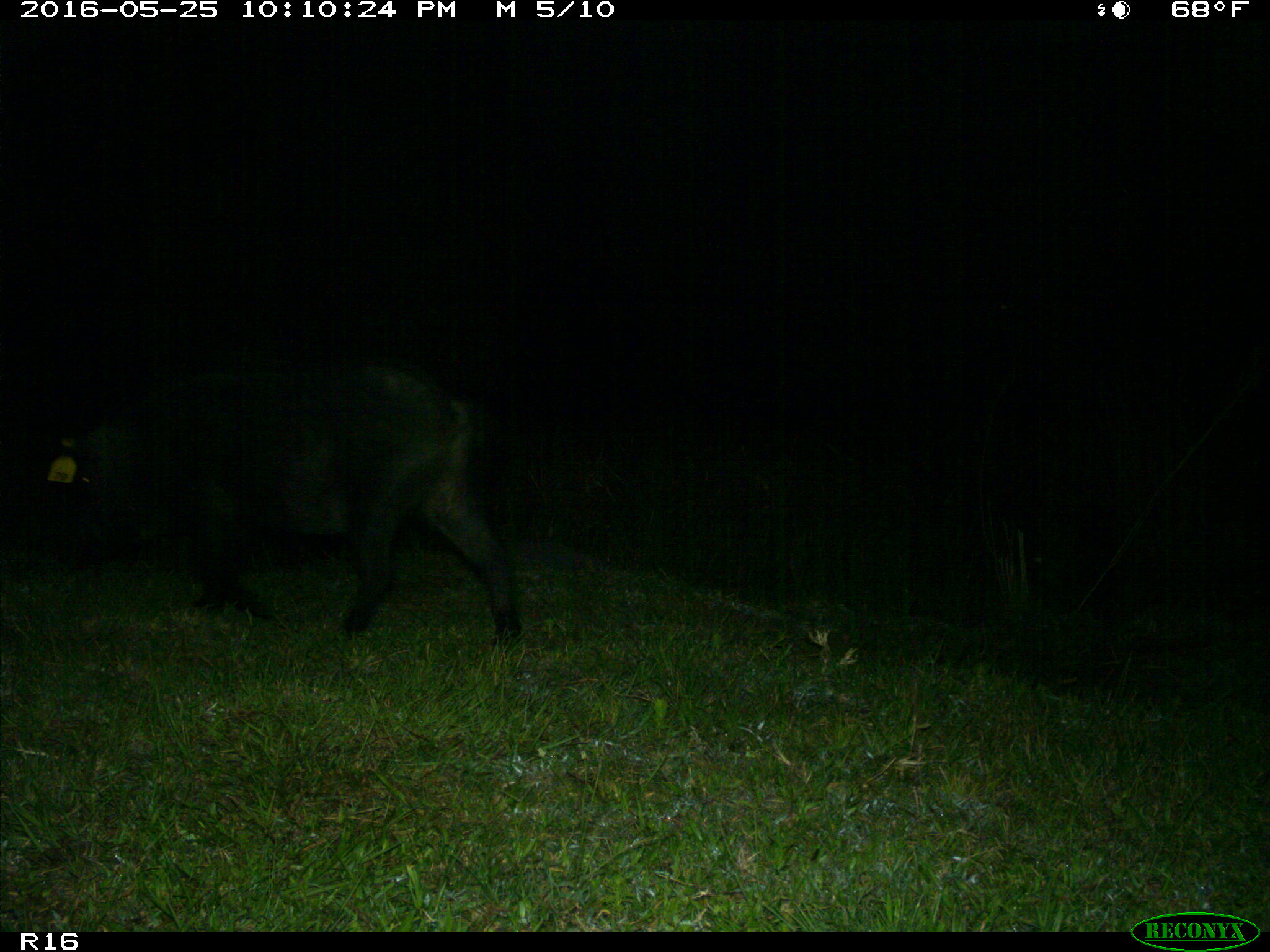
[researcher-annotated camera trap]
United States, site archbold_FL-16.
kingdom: Animalia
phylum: Chordata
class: Mammalia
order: Artiodactyla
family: Suidae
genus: Sus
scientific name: Sus scrofa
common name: wild boar